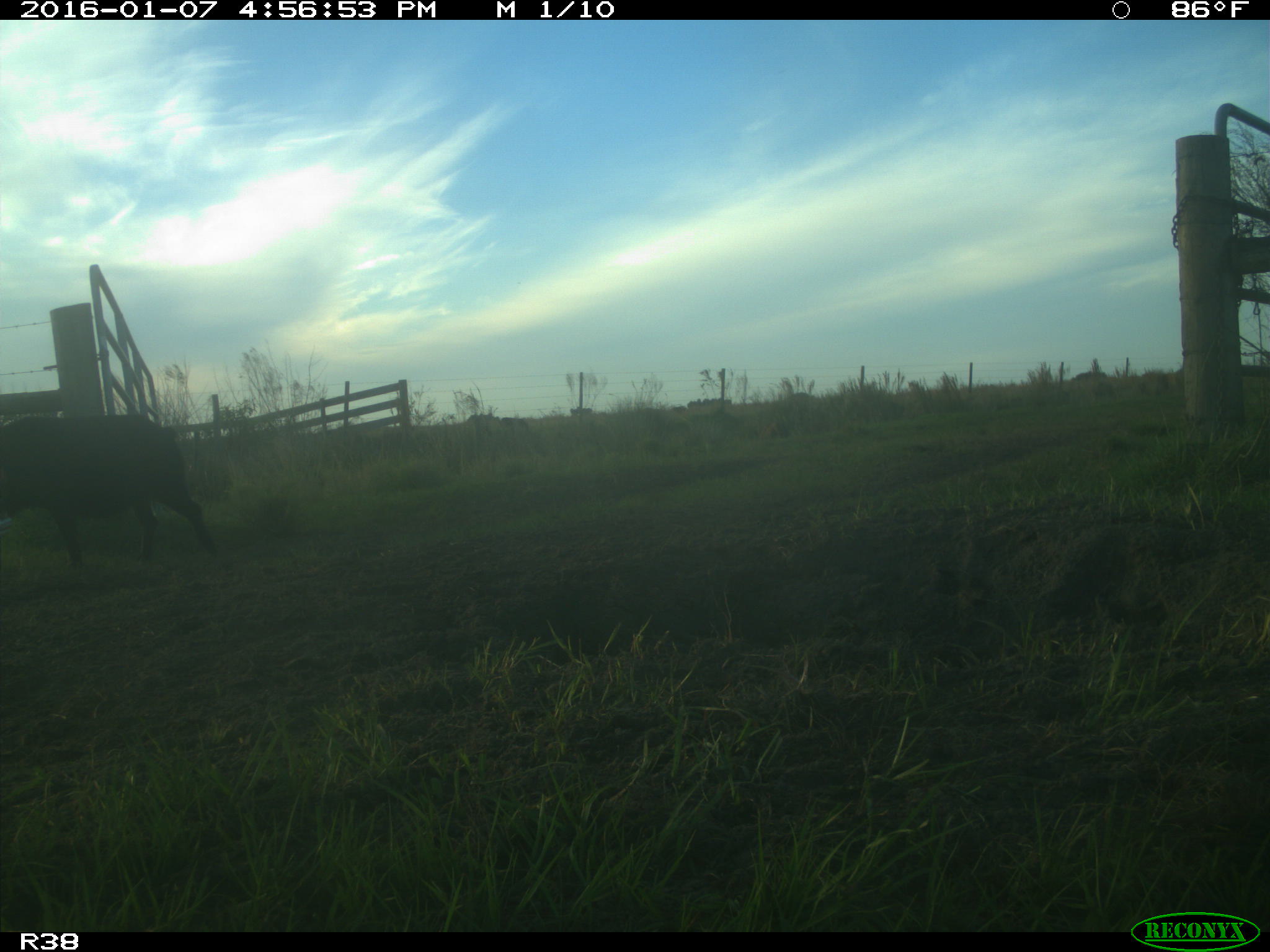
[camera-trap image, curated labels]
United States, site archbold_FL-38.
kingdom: Animalia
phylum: Chordata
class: Mammalia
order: Artiodactyla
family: Suidae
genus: Sus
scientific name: Sus scrofa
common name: wild boar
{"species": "Sus scrofa (wild boar)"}